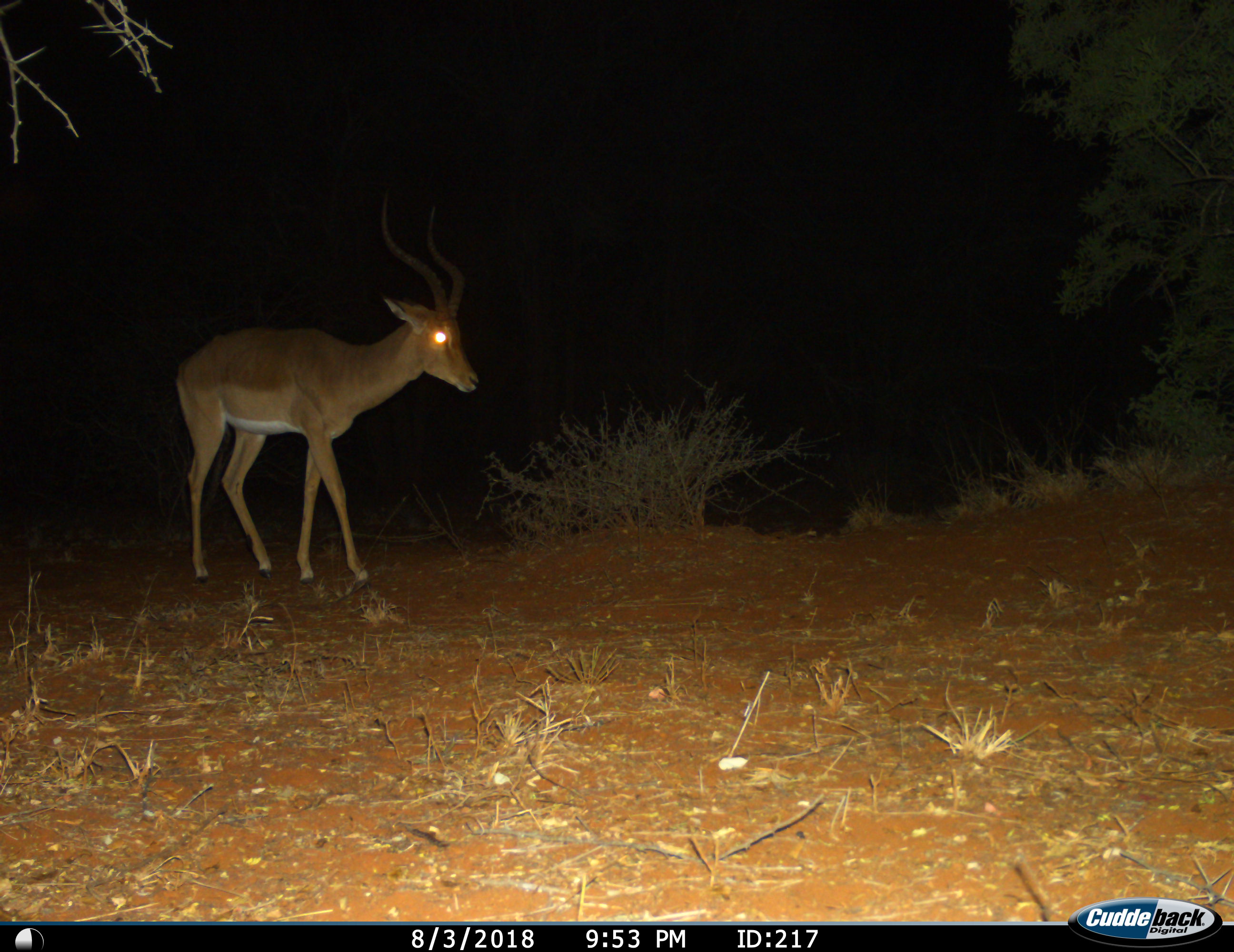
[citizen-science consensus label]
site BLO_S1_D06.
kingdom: Animalia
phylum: Chordata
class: Mammalia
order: Artiodactyla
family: Bovidae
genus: Aepyceros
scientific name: Aepyceros melampus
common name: impala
Impala (Aepyceros melampus), count 1. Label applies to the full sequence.